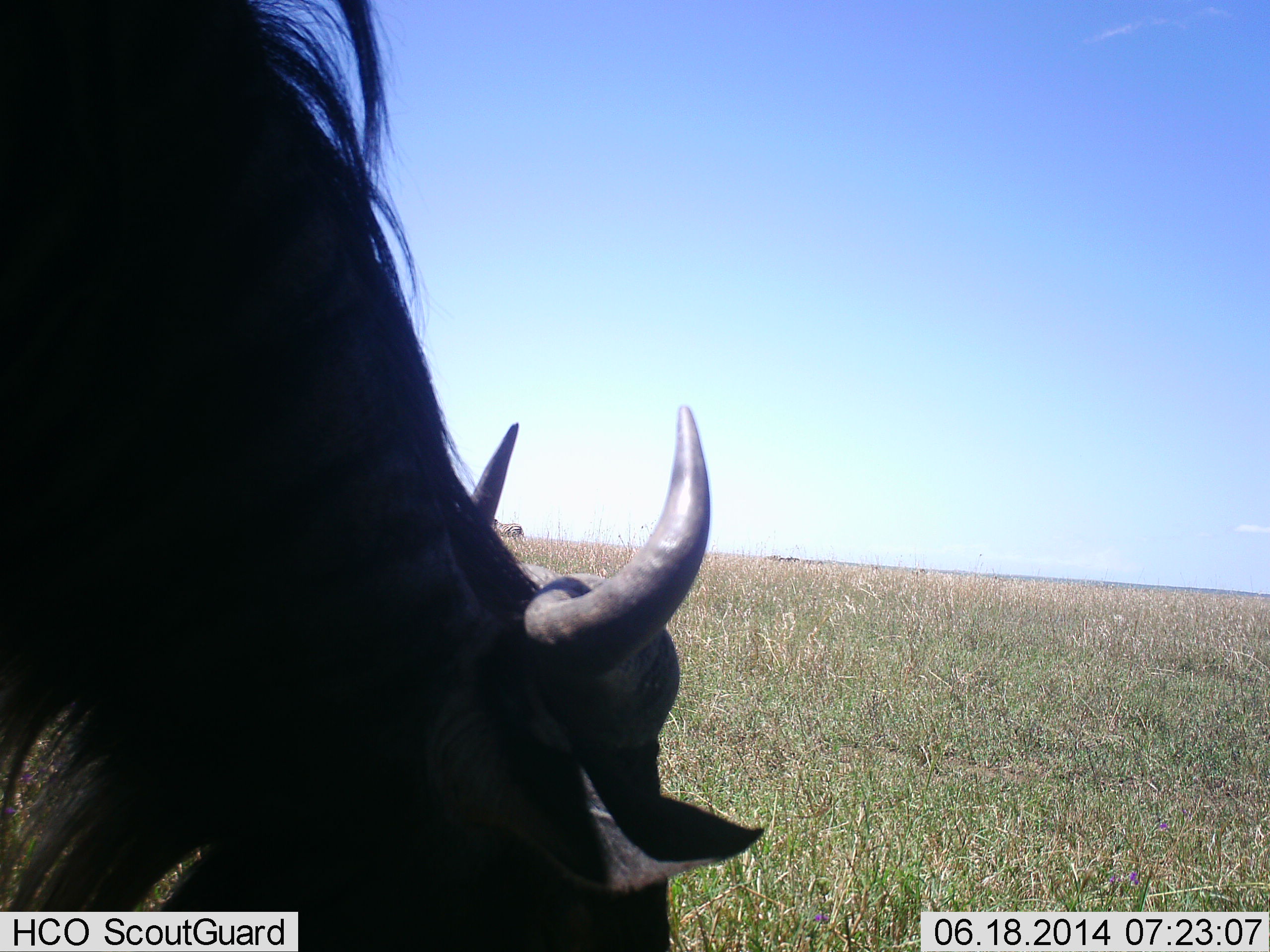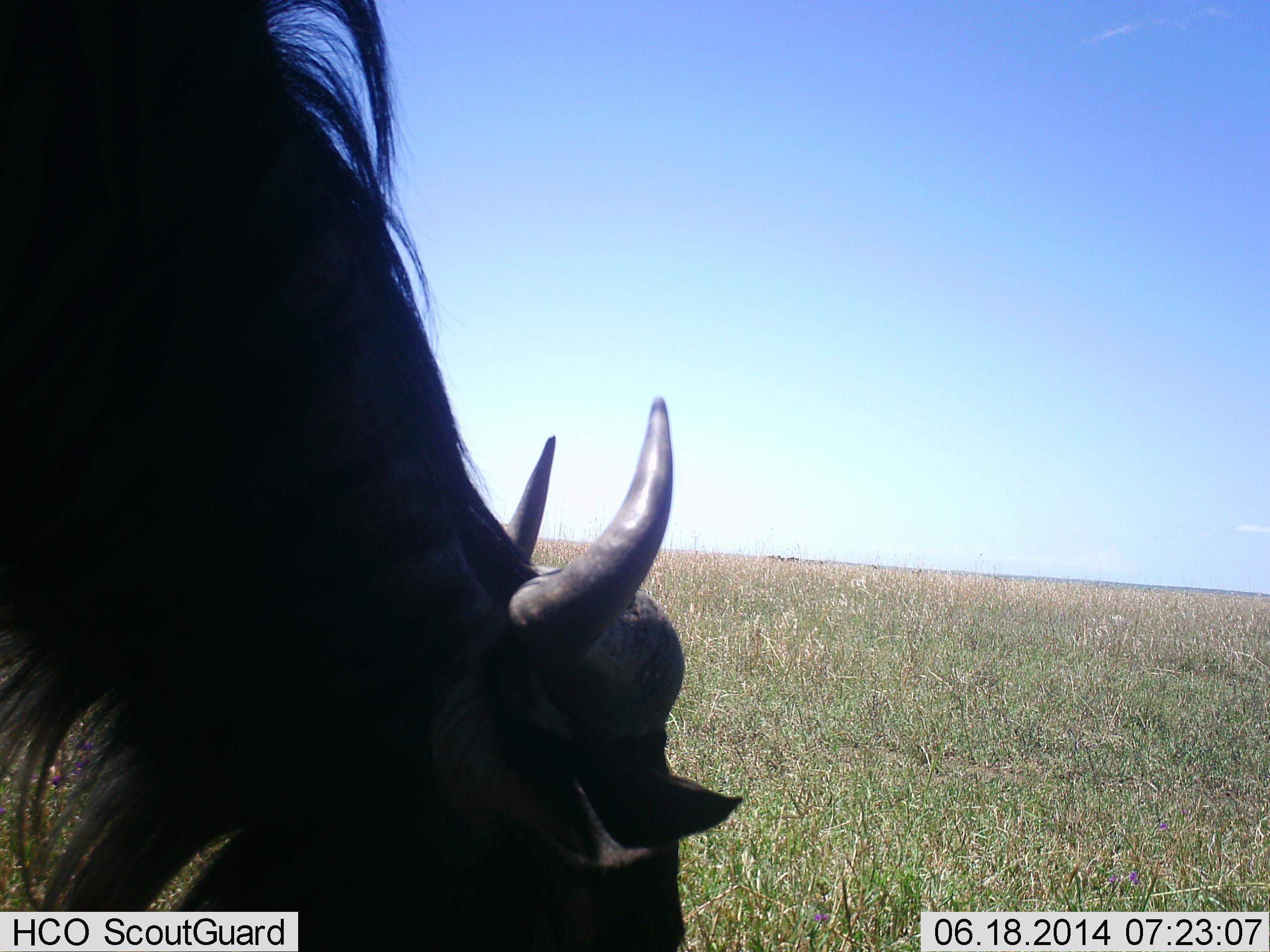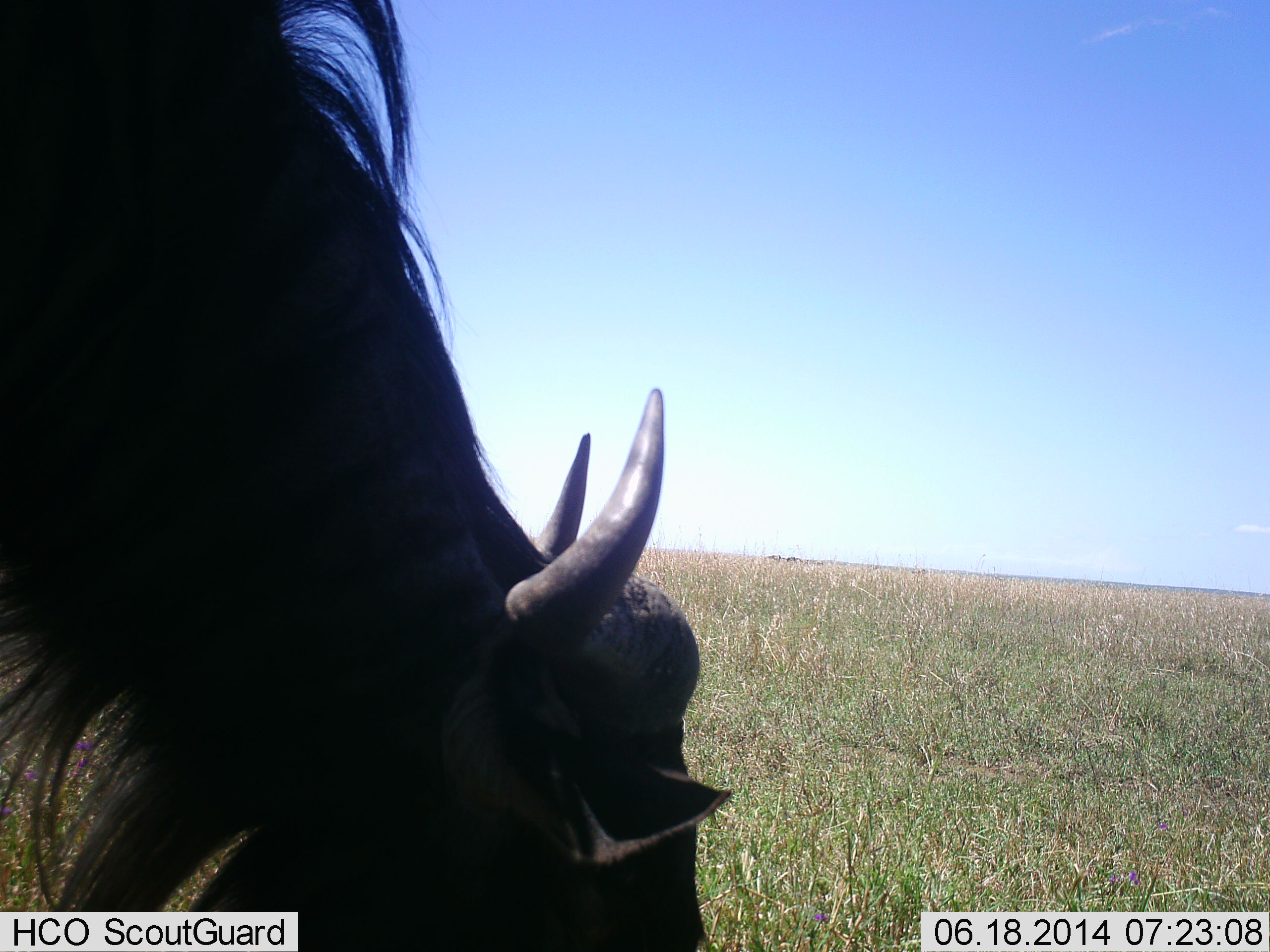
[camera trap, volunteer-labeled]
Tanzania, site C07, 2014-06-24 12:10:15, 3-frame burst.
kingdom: Animalia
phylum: Chordata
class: Mammalia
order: Artiodactyla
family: Bovidae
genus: Connochaetes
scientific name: Connochaetes taurinus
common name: blue wildebeest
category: wildebeest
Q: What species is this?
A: Wildebeest (blue wildebeest) (Connochaetes taurinus).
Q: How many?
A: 1.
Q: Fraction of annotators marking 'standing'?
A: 9%.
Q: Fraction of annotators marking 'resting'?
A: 0%.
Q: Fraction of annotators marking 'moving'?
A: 0%.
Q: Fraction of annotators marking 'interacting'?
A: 0%.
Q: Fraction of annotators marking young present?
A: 0%.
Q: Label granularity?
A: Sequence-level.